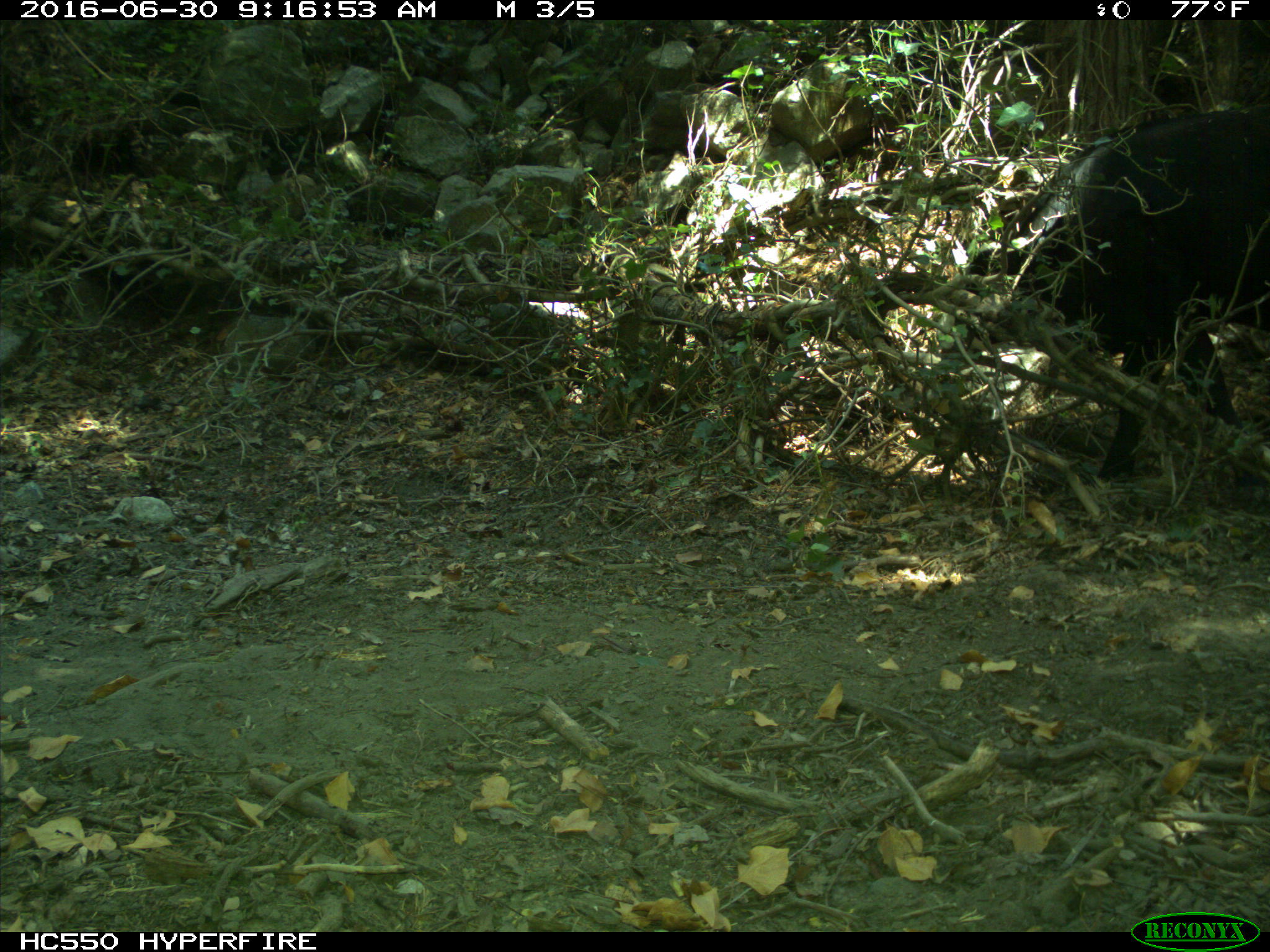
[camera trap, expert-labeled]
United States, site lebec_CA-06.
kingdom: Animalia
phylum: Chordata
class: Mammalia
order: Artiodactyla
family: Bovidae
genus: Bos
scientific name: Bos taurus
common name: domestic cow